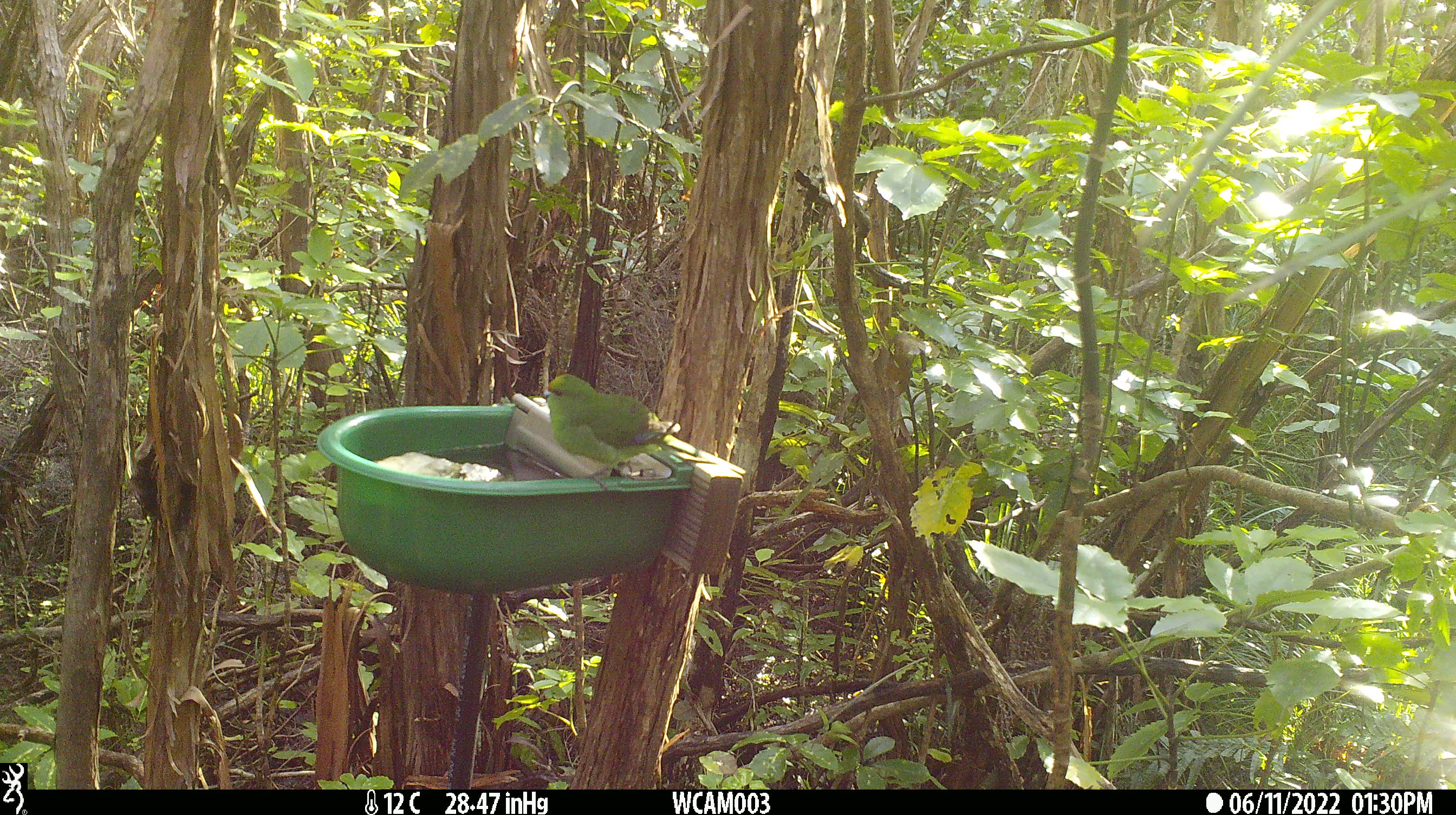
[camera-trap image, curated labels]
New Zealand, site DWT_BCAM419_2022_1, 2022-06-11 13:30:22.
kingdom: Animalia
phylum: Chordata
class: Aves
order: Psittaciformes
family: Psittaculidae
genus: Cyanoramphus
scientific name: Cyanoramphus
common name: parakeet